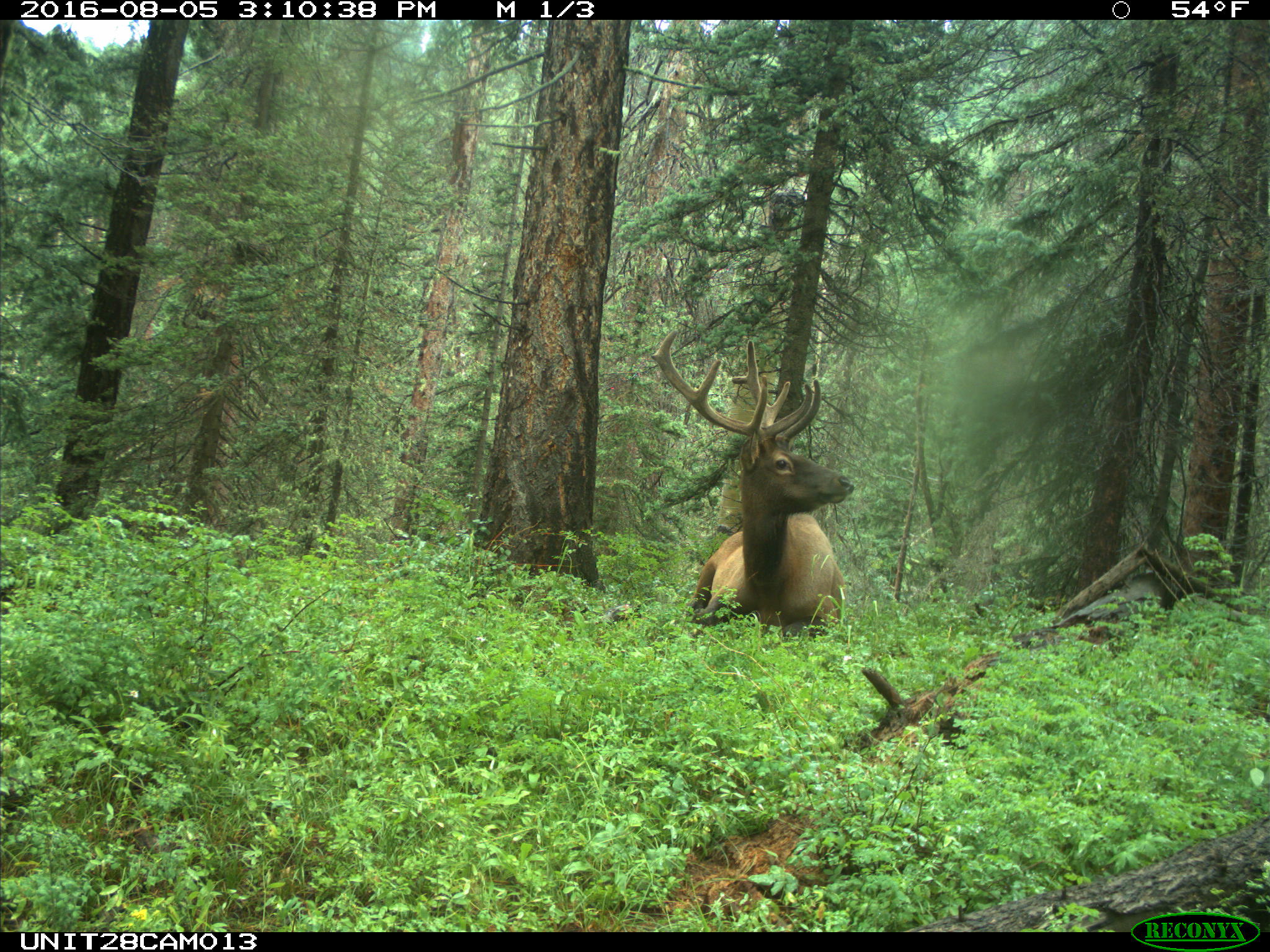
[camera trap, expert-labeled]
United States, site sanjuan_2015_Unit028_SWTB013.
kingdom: Animalia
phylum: Chordata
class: Mammalia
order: Artiodactyla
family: Cervidae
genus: Cervus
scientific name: Cervus elaphus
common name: red deer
Cervus elaphus (red deer).